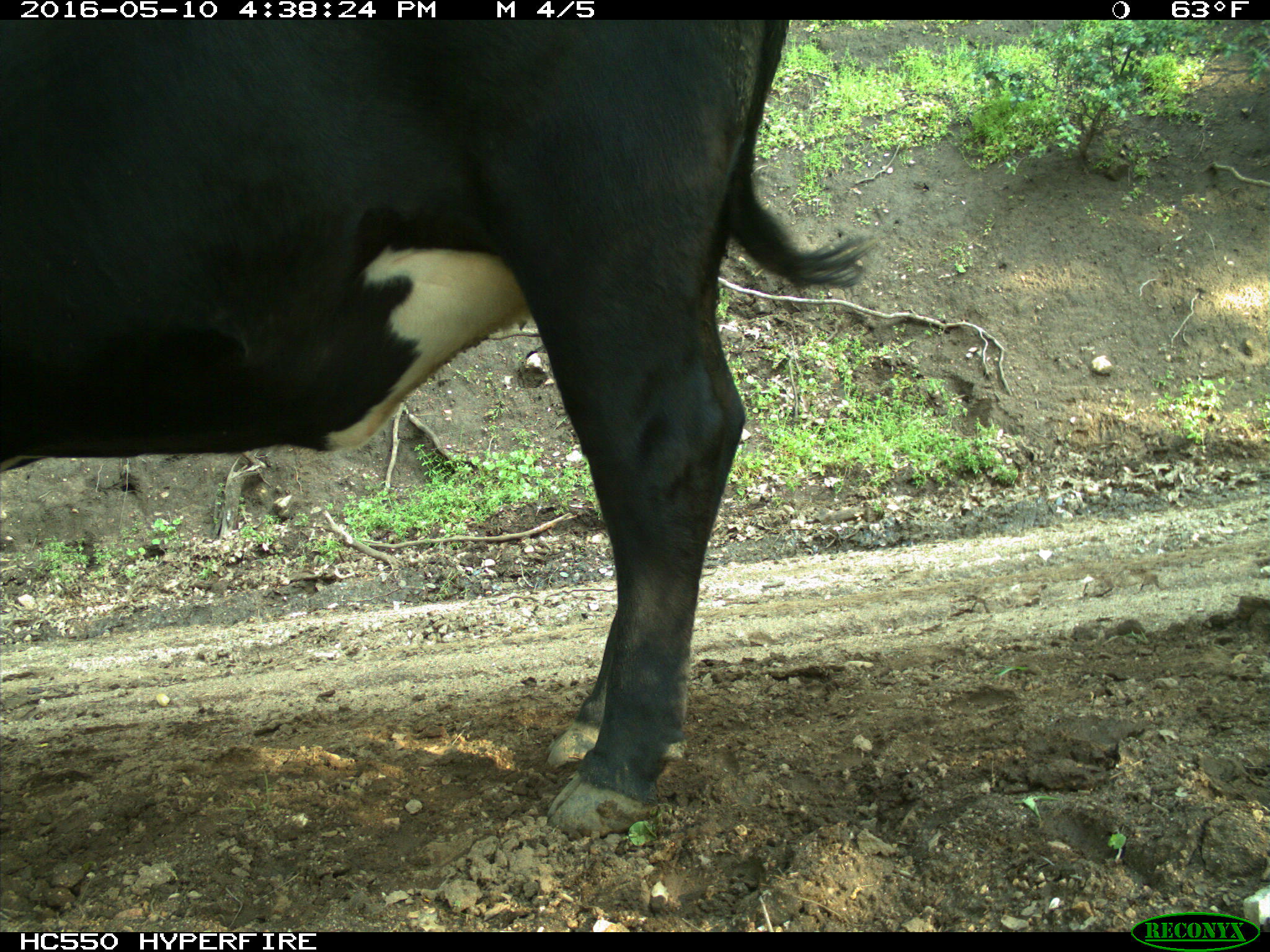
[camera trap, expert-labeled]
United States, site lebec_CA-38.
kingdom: Animalia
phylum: Chordata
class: Mammalia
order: Artiodactyla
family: Bovidae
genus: Bos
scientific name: Bos taurus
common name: domestic cow